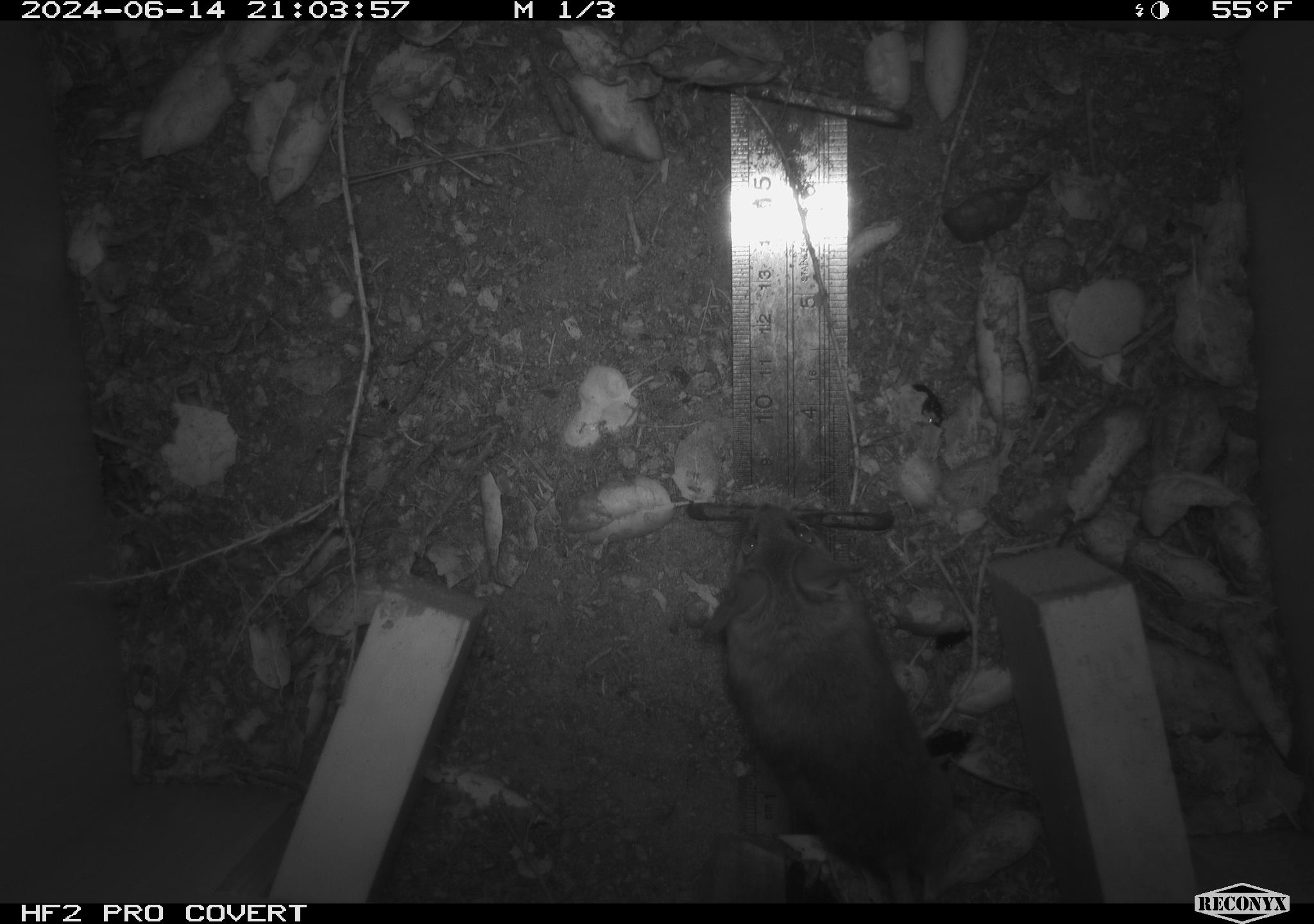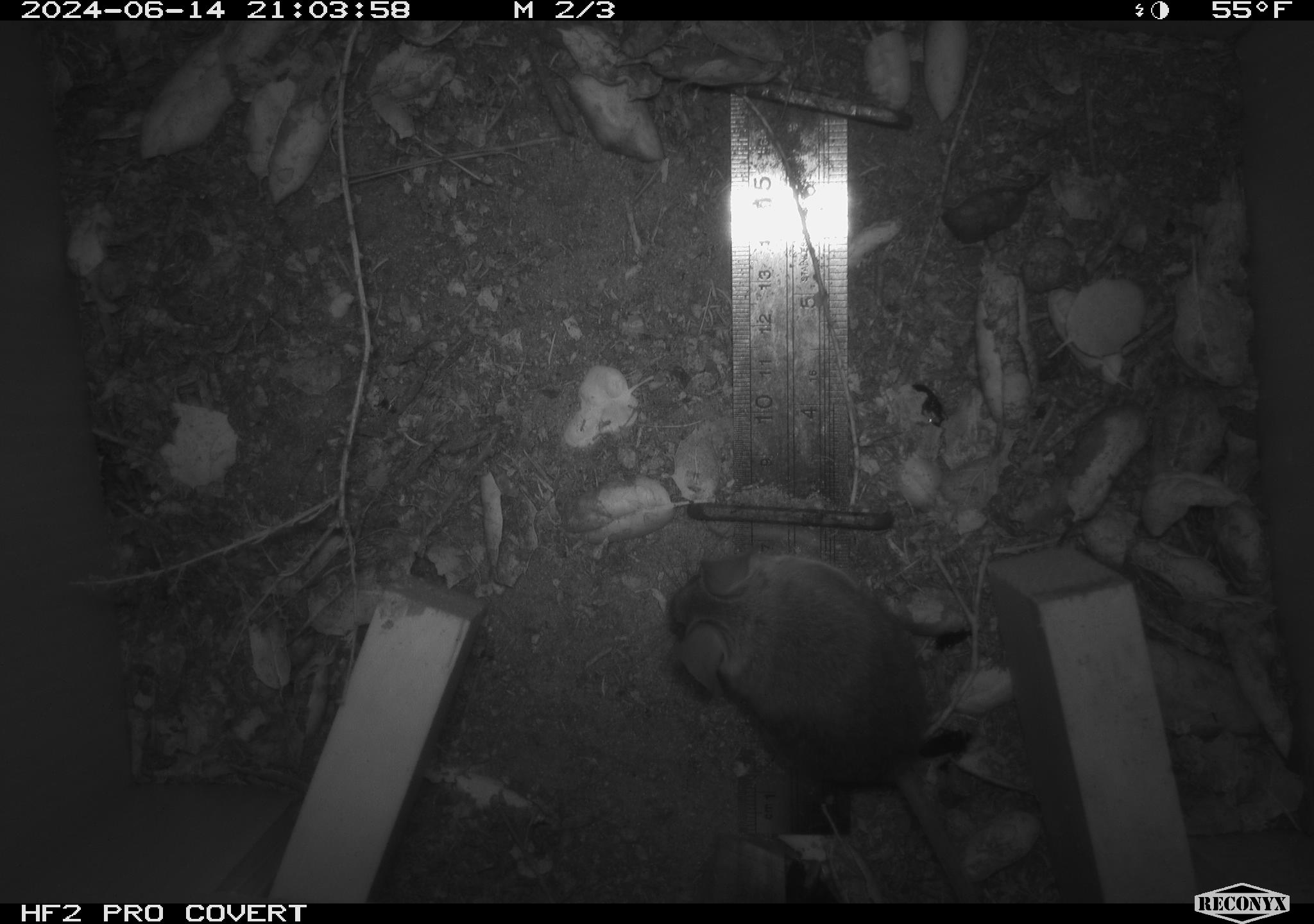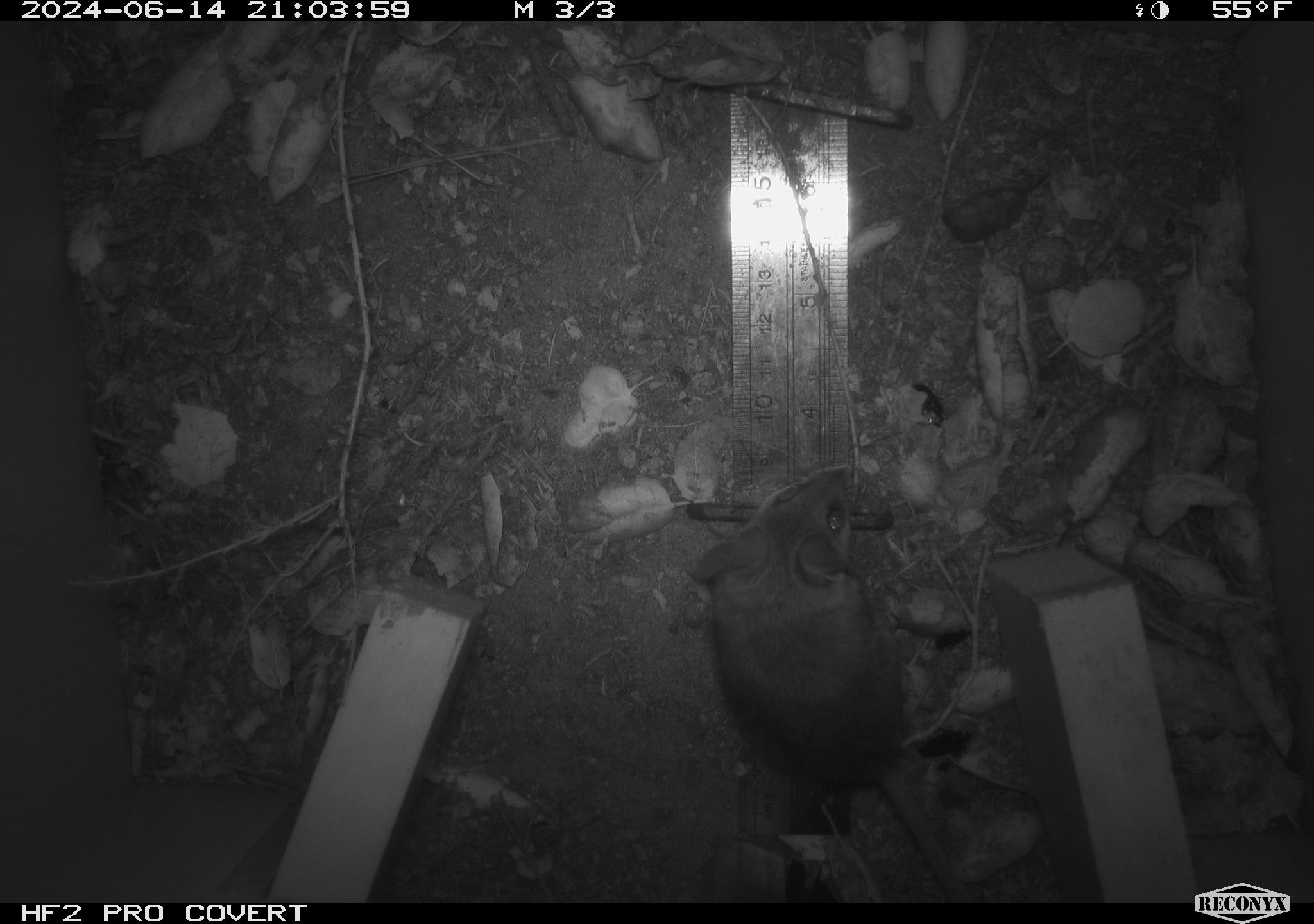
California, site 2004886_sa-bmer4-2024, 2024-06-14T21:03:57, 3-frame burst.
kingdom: Animalia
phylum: Chordata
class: Mammalia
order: Rodentia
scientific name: Rodentia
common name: woodrat or rat or mouse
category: woodrat or rat or mouse species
Woodrat or rat or mouse species (woodrat or rat or mouse) (Rodentia).